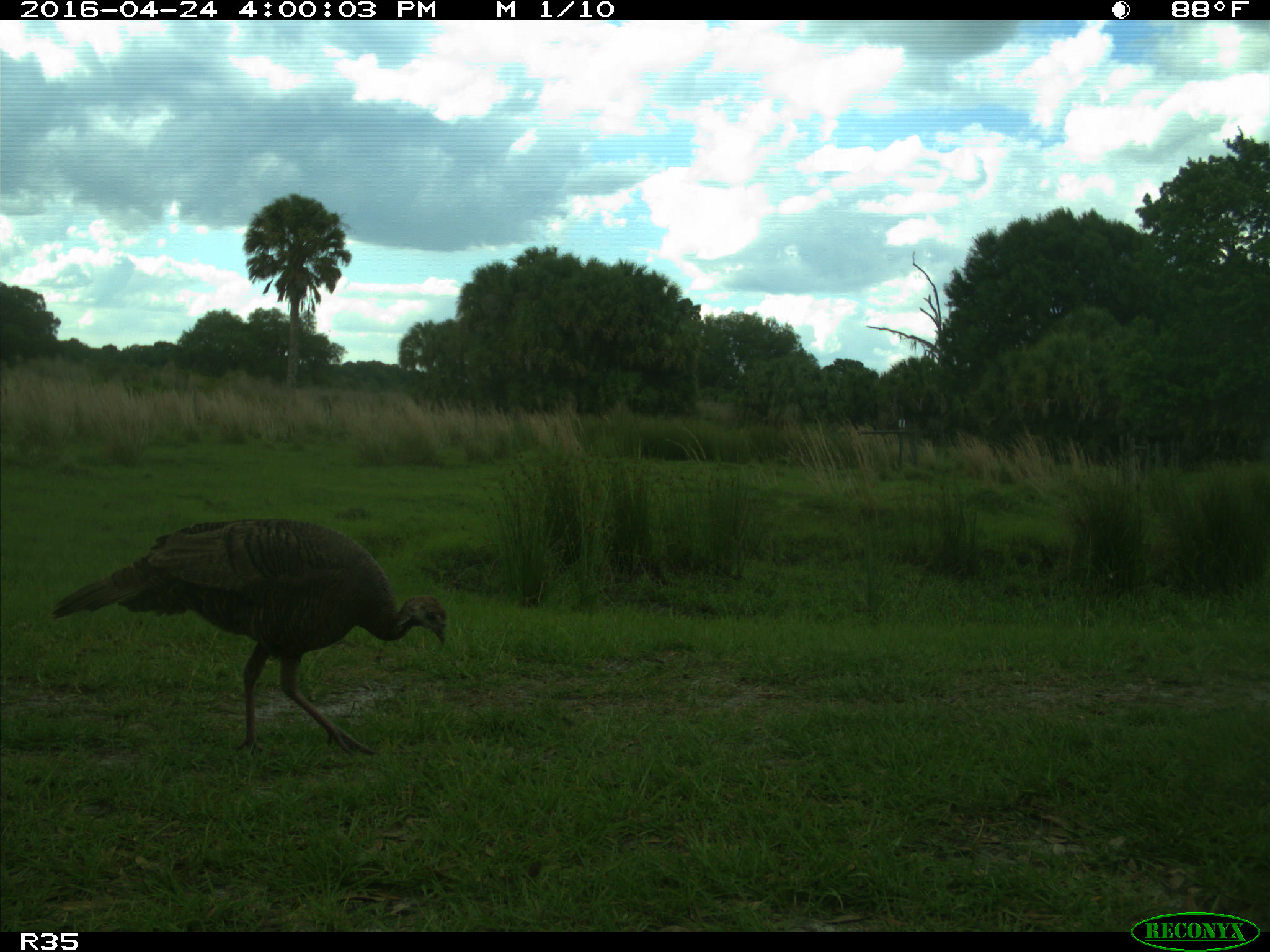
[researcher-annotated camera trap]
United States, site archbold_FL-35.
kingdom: Animalia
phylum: Chordata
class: Aves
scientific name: Aves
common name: birds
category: unidentified bird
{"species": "unidentified bird (birds) (Aves)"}